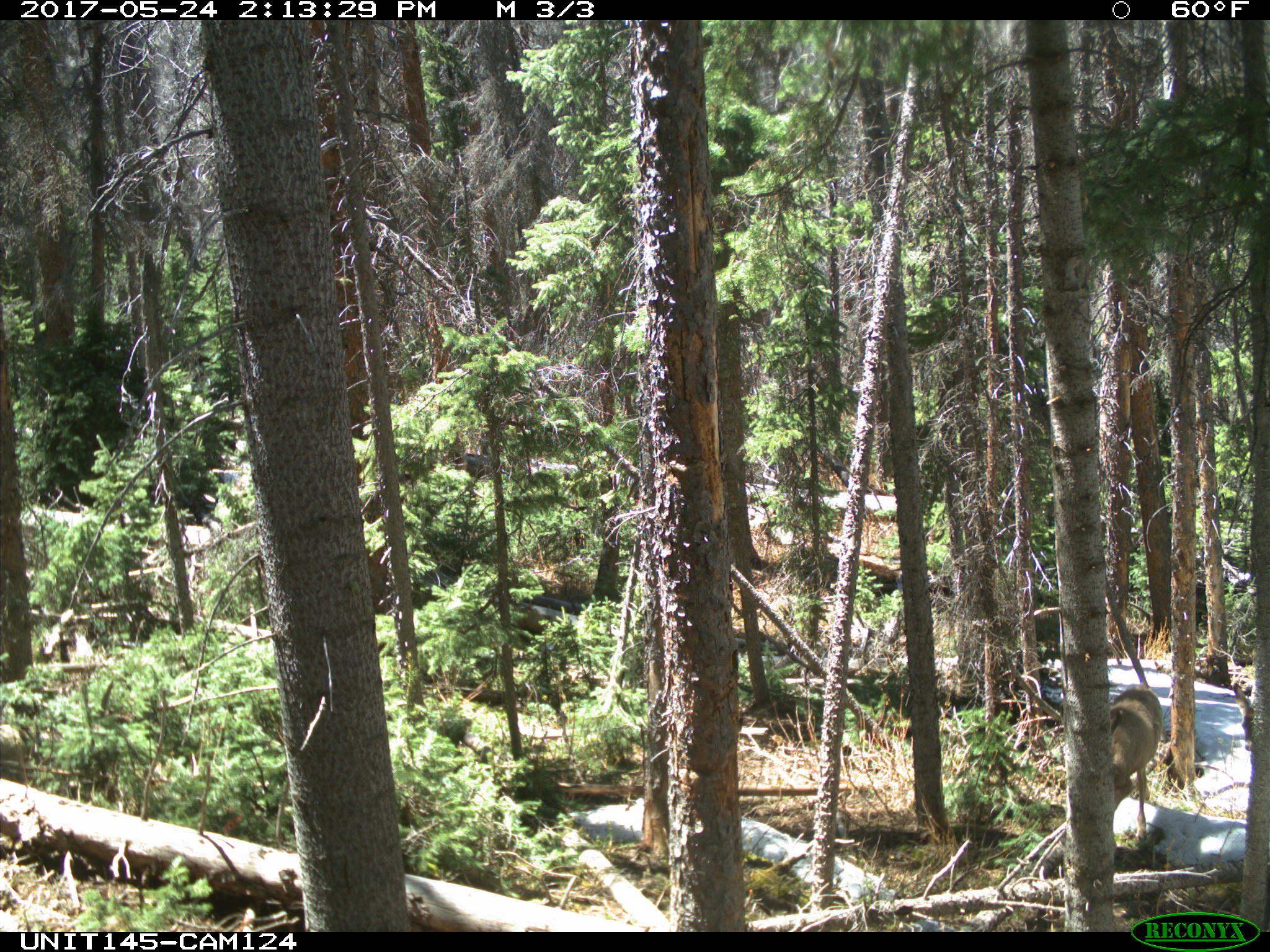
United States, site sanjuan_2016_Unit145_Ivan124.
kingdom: Animalia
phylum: Chordata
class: Mammalia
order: Artiodactyla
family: Cervidae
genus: Odocoileus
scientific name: Odocoileus hemionus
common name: mule deer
Odocoileus hemionus (mule deer).